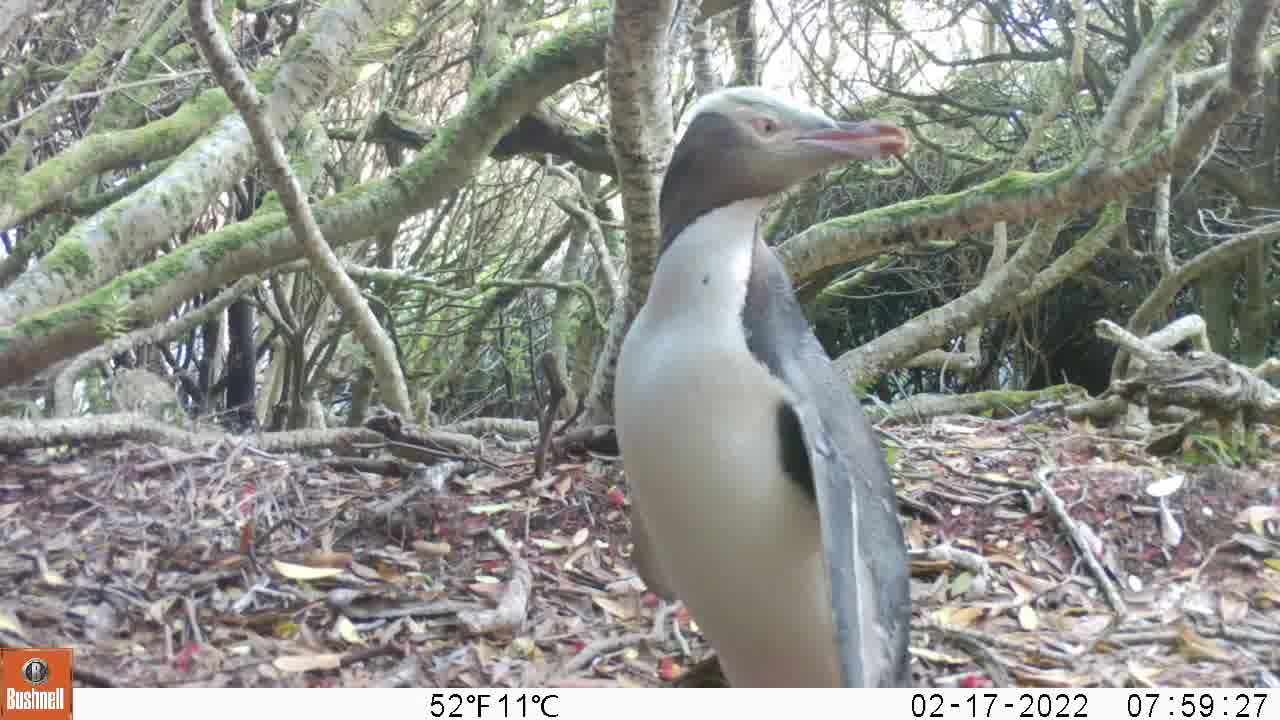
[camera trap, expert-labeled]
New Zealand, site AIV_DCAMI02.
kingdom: Animalia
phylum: Chordata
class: Aves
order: Sphenisciformes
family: Spheniscidae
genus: Megadyptes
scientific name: Megadyptes antipodes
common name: yellow-eyed penguin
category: yellow eyed penguin